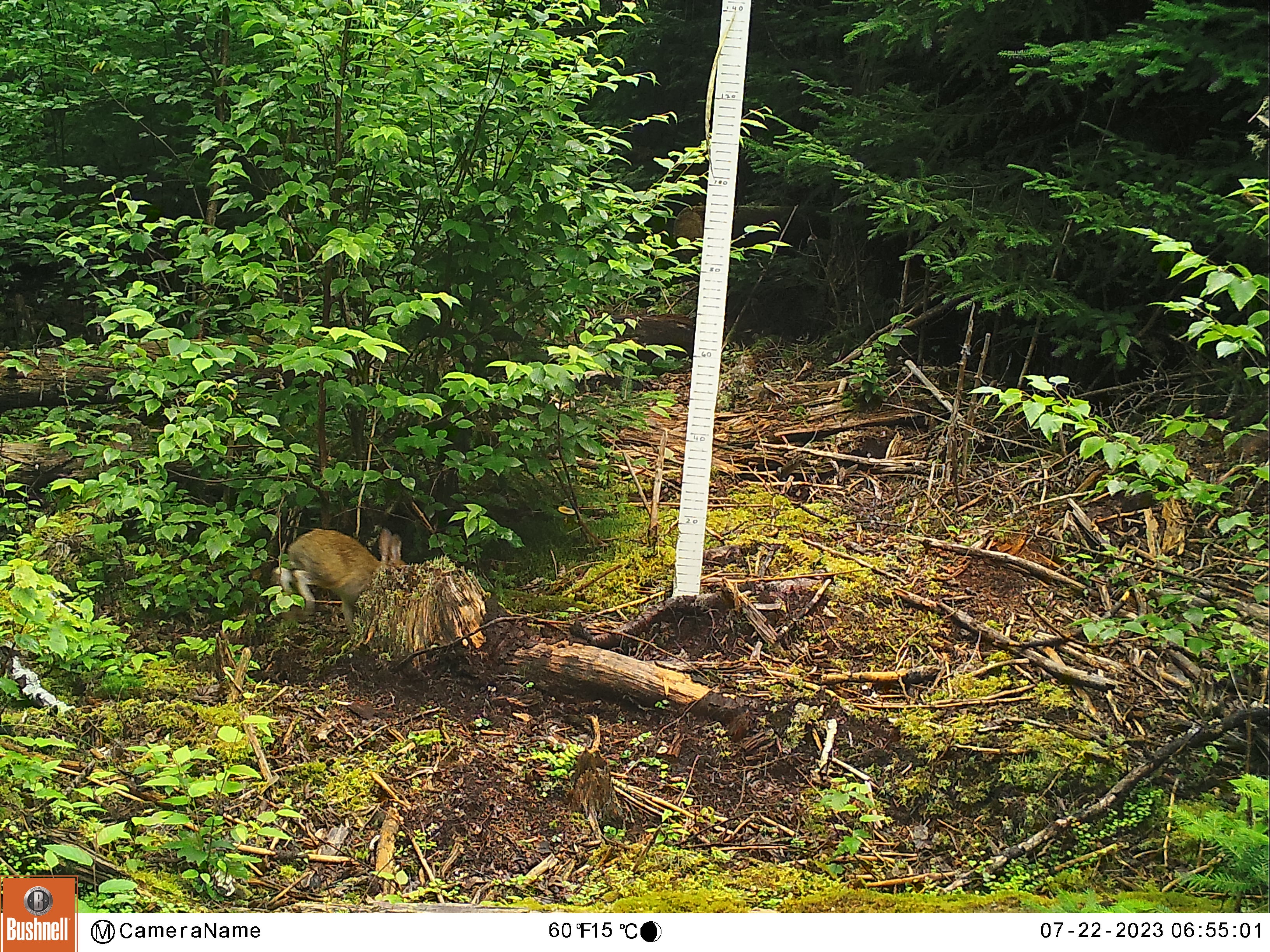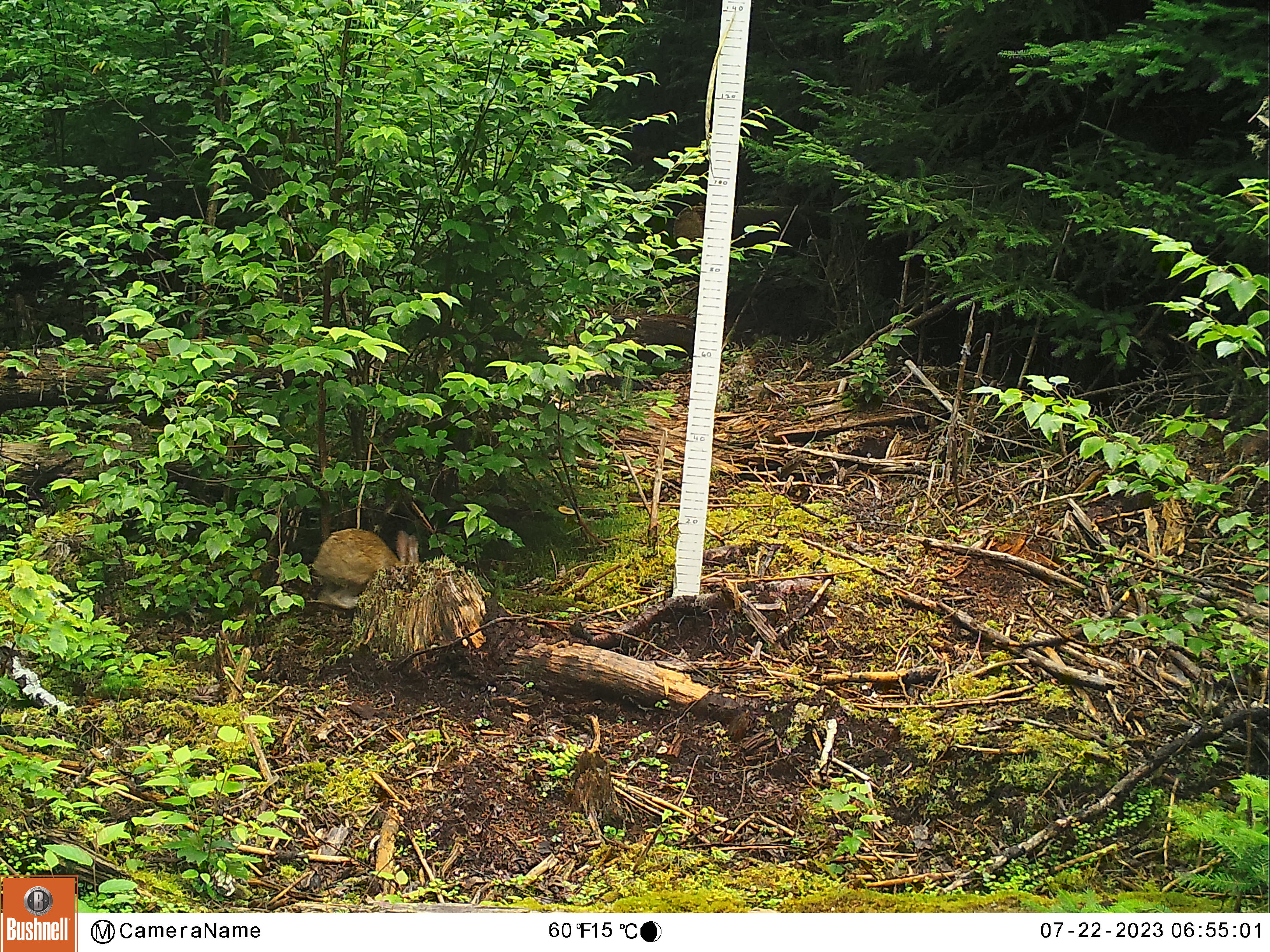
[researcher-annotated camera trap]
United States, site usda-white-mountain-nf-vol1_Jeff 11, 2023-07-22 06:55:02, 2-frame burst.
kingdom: Animalia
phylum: Chordata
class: Mammalia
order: Lagomorpha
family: Leporidae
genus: Lepus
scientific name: Lepus americanus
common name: snowshoe hare